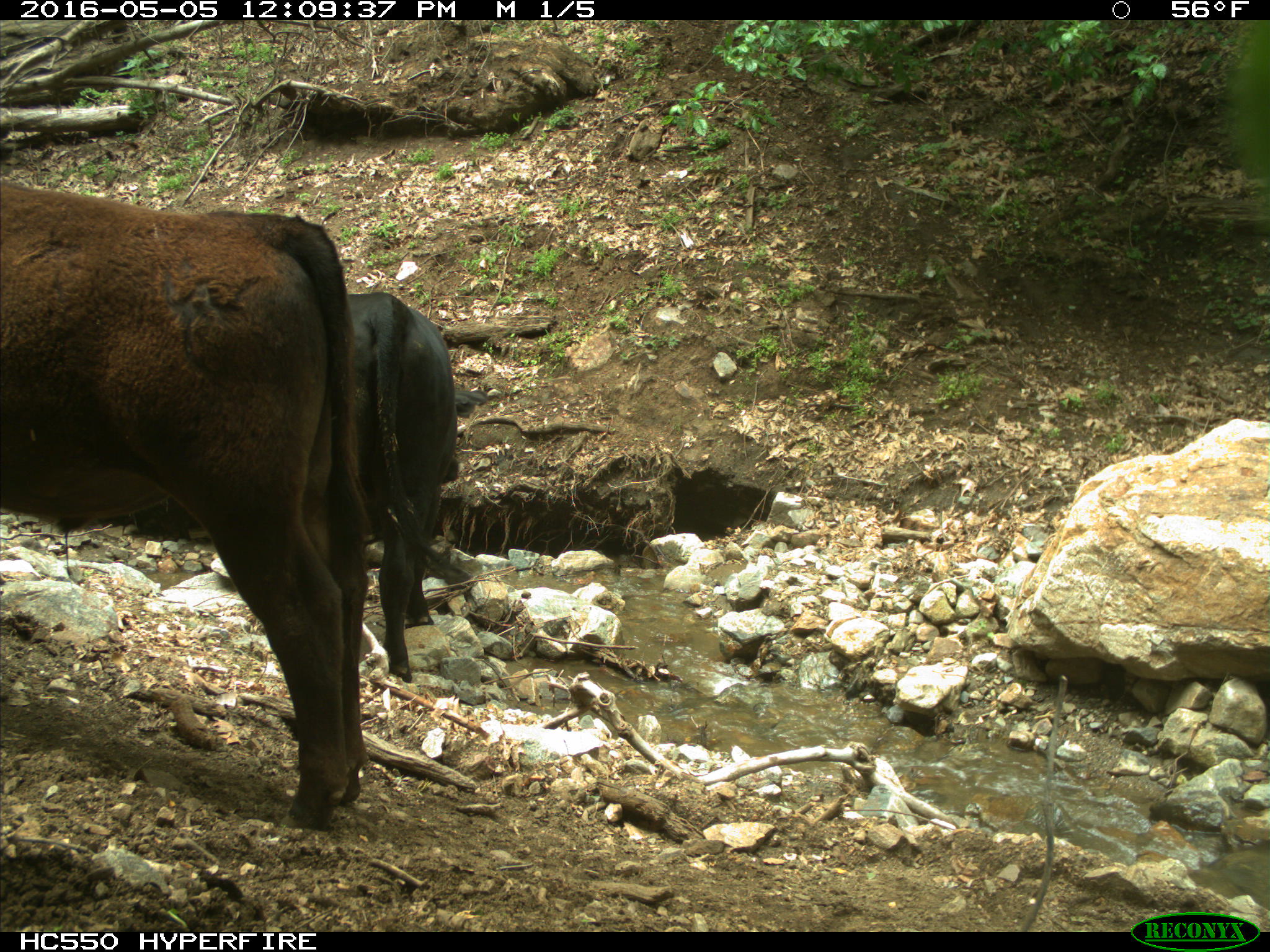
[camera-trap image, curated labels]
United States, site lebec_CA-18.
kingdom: Animalia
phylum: Chordata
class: Mammalia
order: Artiodactyla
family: Bovidae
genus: Bos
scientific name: Bos taurus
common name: domestic cow